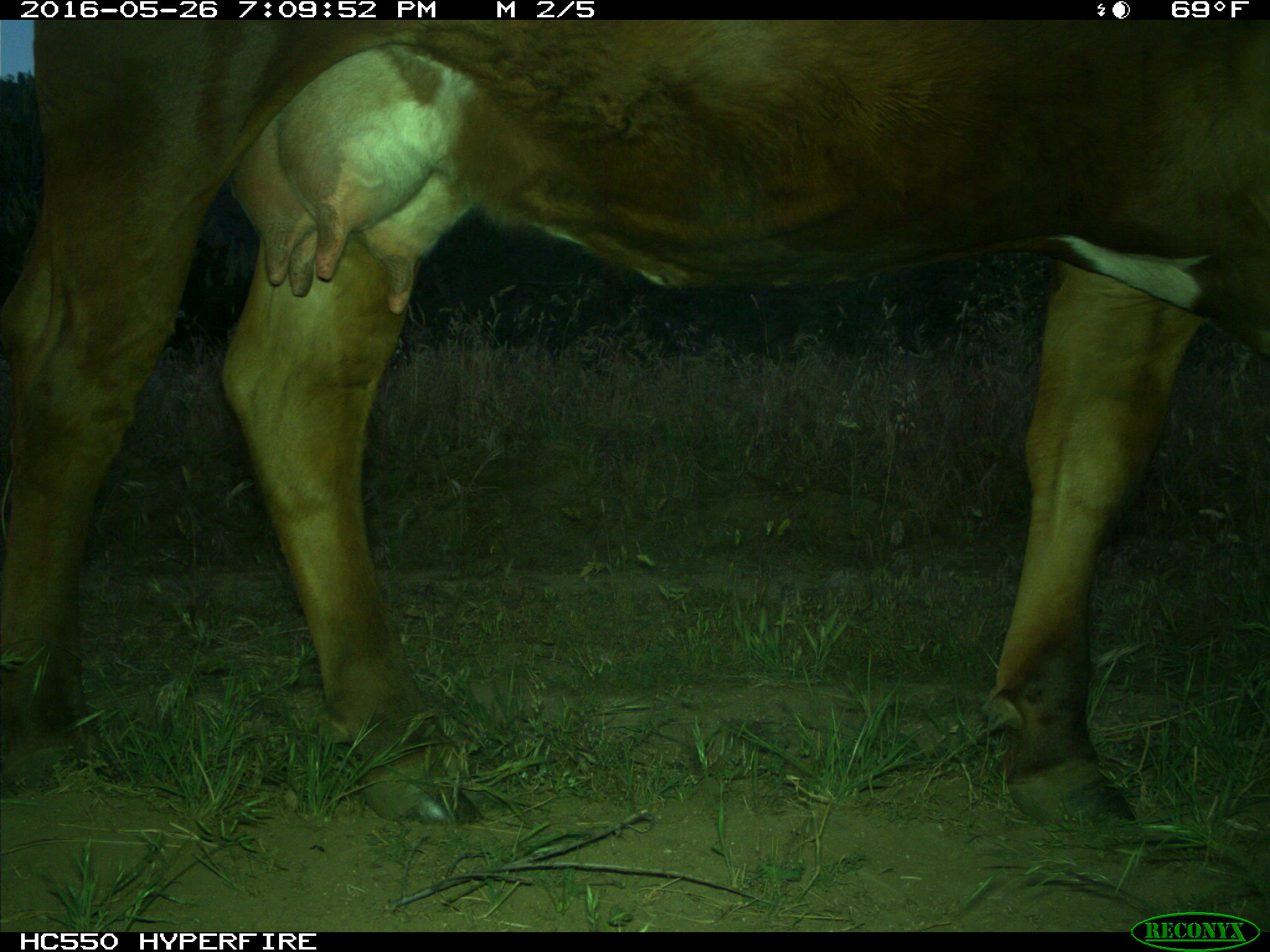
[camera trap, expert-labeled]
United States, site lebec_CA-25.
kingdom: Animalia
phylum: Chordata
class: Mammalia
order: Artiodactyla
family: Bovidae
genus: Bos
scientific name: Bos taurus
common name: domestic cow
Bos taurus (domestic cow).